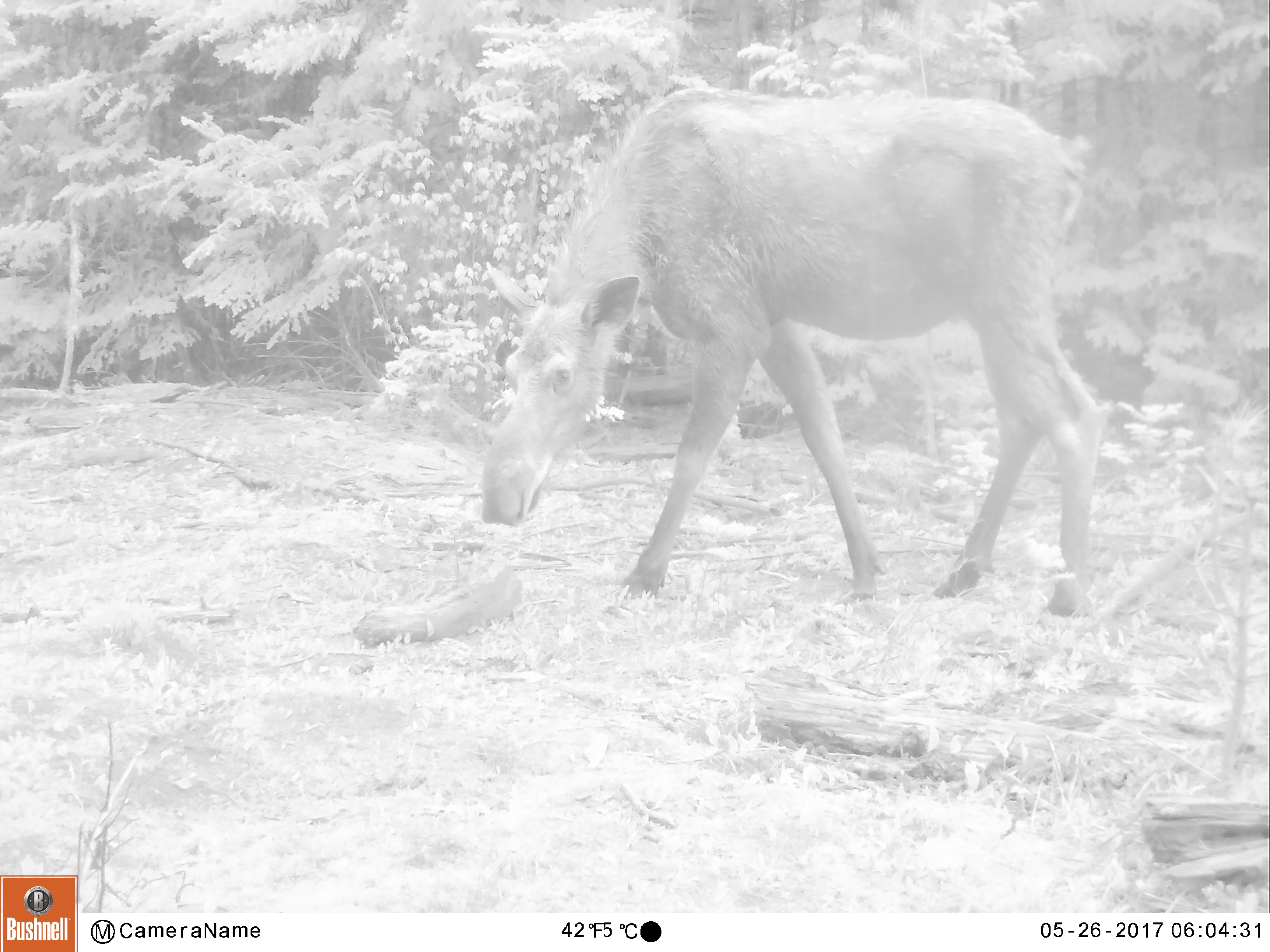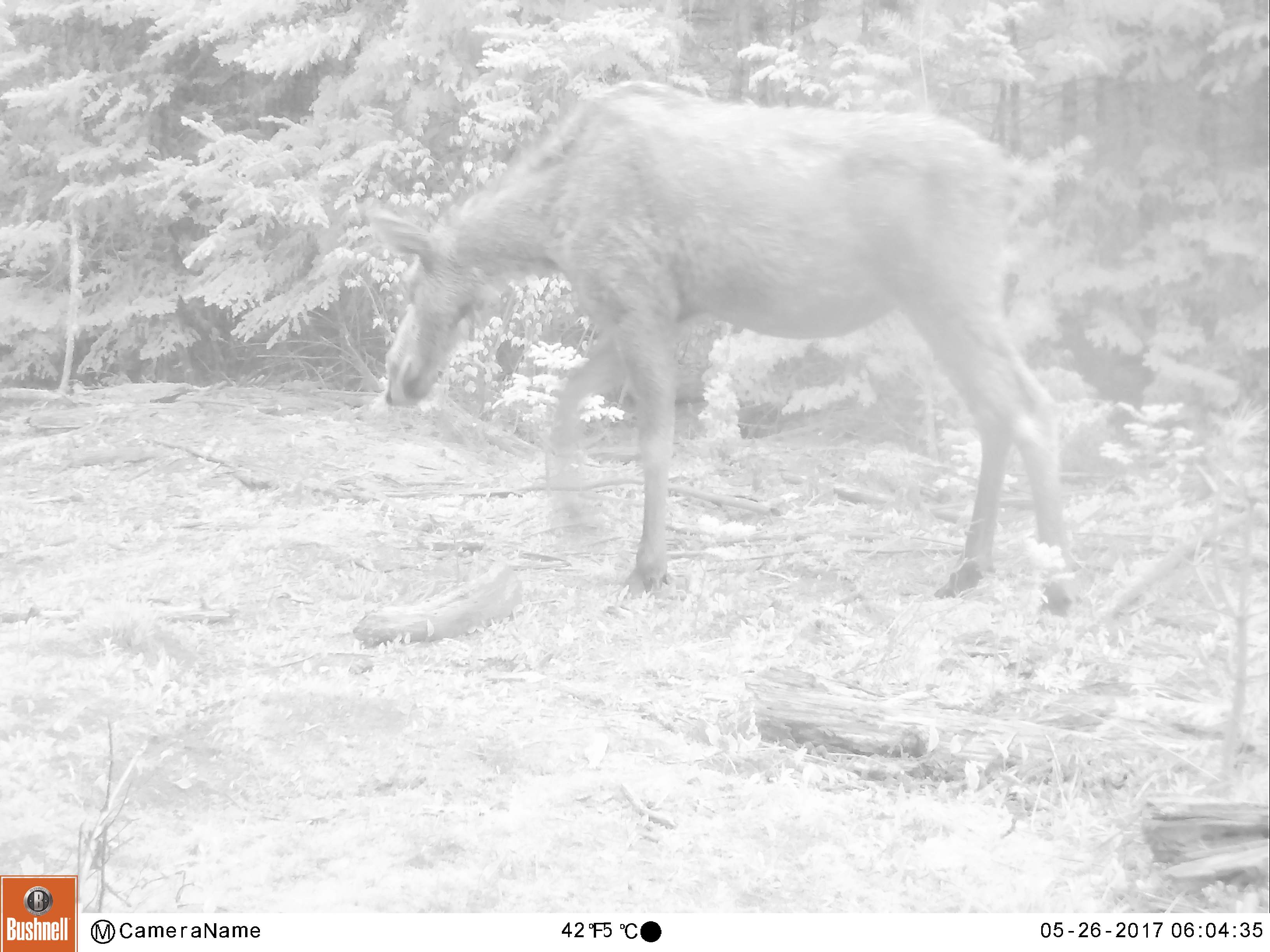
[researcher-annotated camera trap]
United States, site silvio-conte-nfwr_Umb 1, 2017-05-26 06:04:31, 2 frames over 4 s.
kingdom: Animalia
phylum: Chordata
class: Mammalia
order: Artiodactyla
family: Cervidae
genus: Alces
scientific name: Alces alces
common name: moose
Moose (Alces alces).